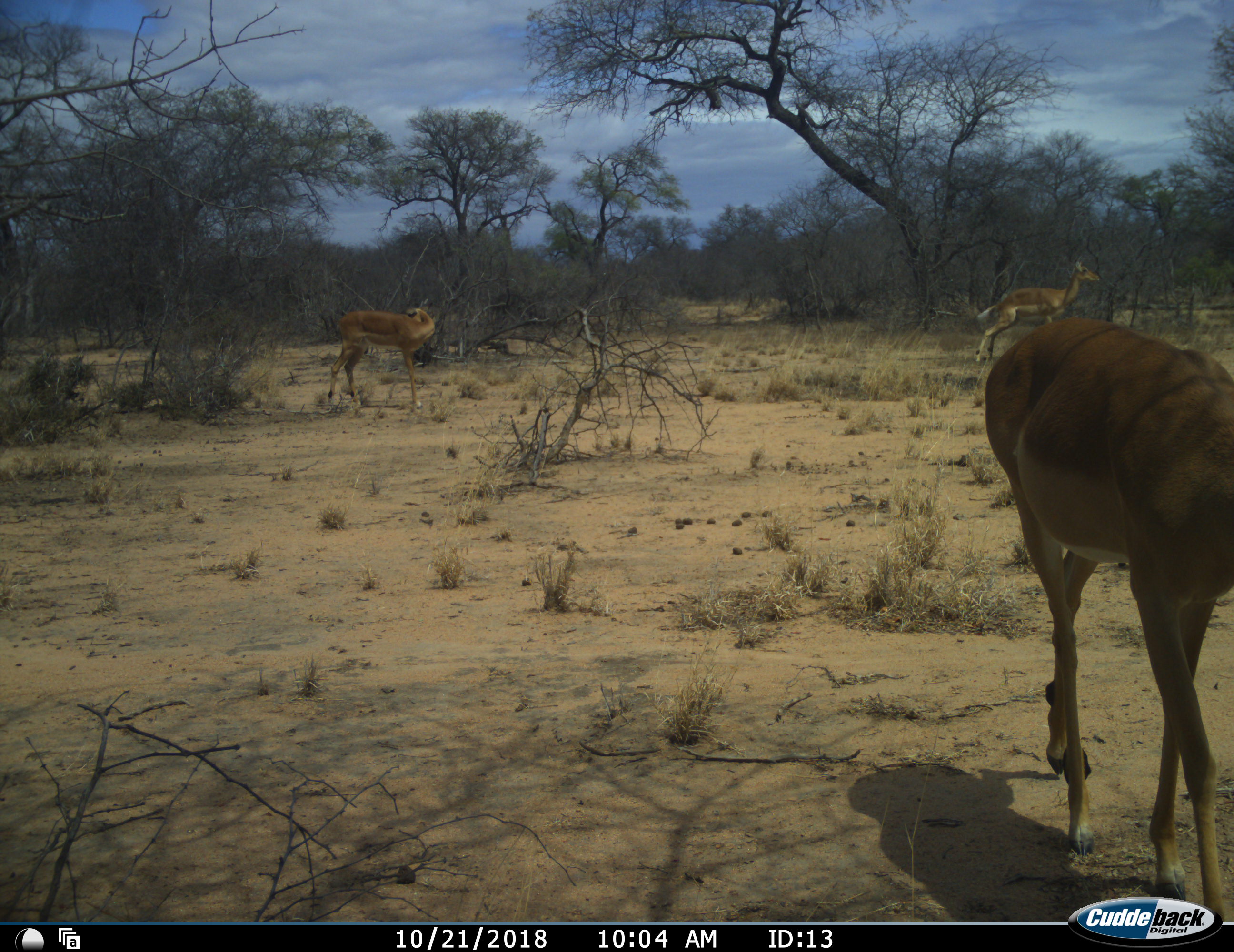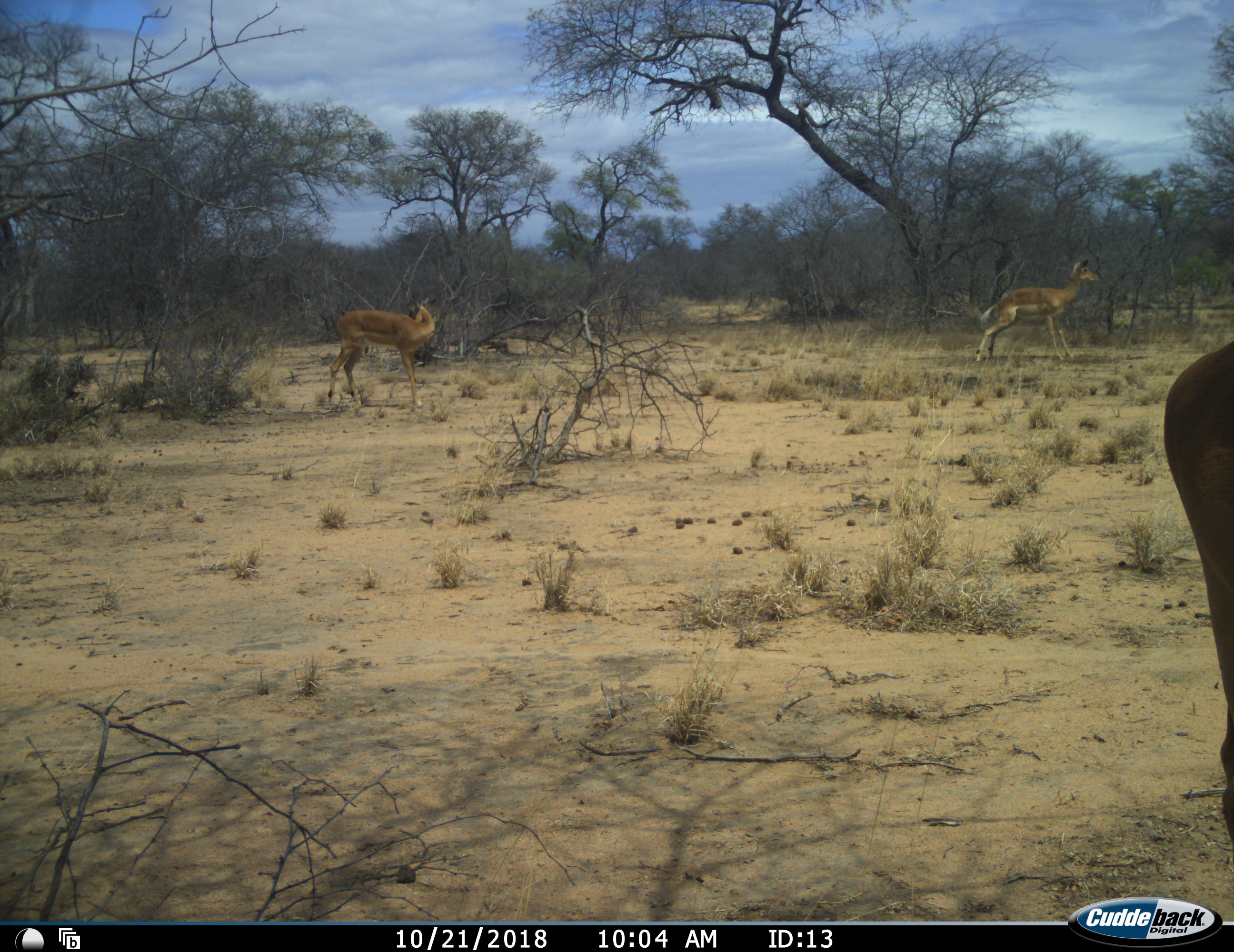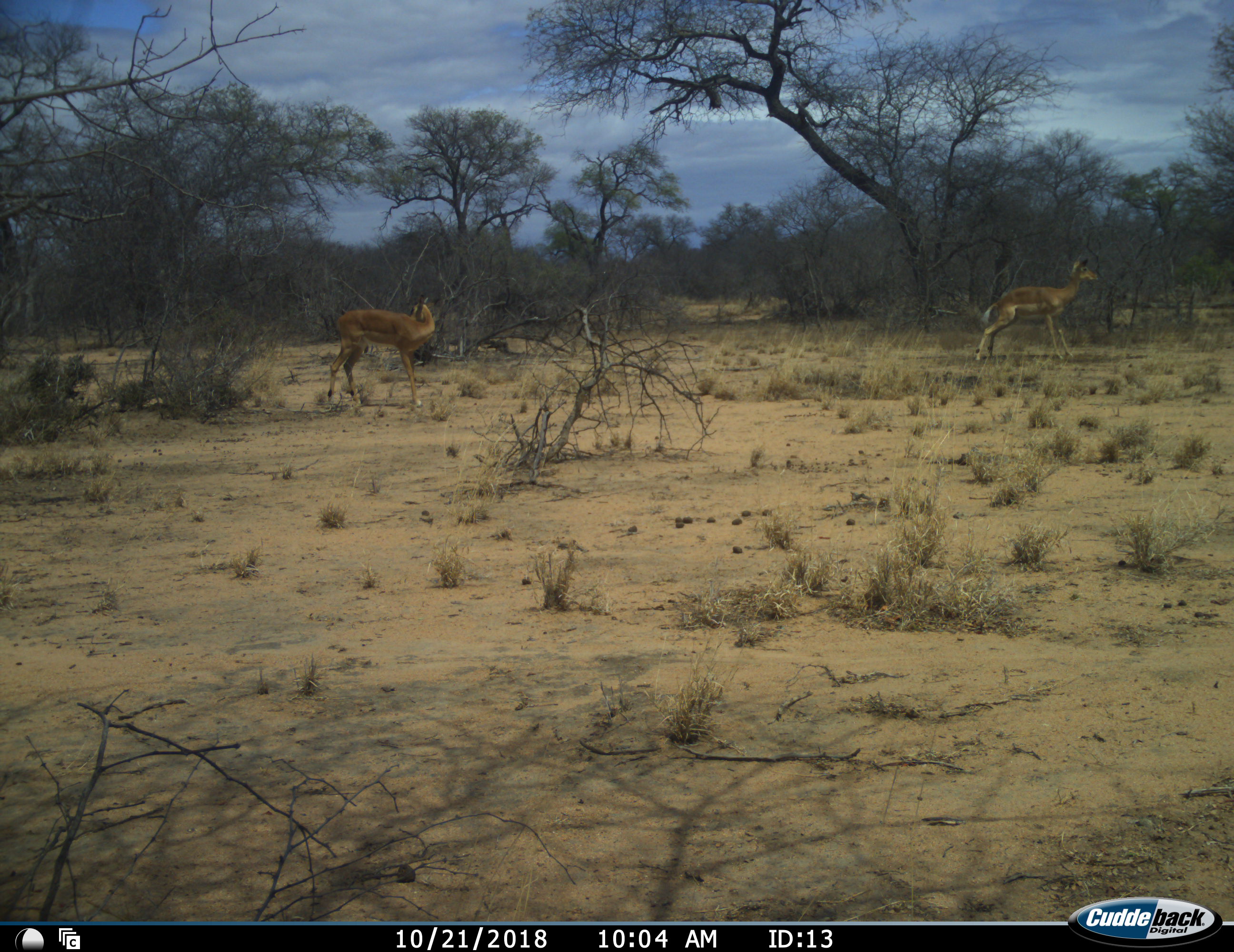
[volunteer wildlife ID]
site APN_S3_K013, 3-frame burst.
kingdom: Animalia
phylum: Chordata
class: Mammalia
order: Artiodactyla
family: Bovidae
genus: Aepyceros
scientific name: Aepyceros melampus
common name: impala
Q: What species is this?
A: Impala (Aepyceros melampus).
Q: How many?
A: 3.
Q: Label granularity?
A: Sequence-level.